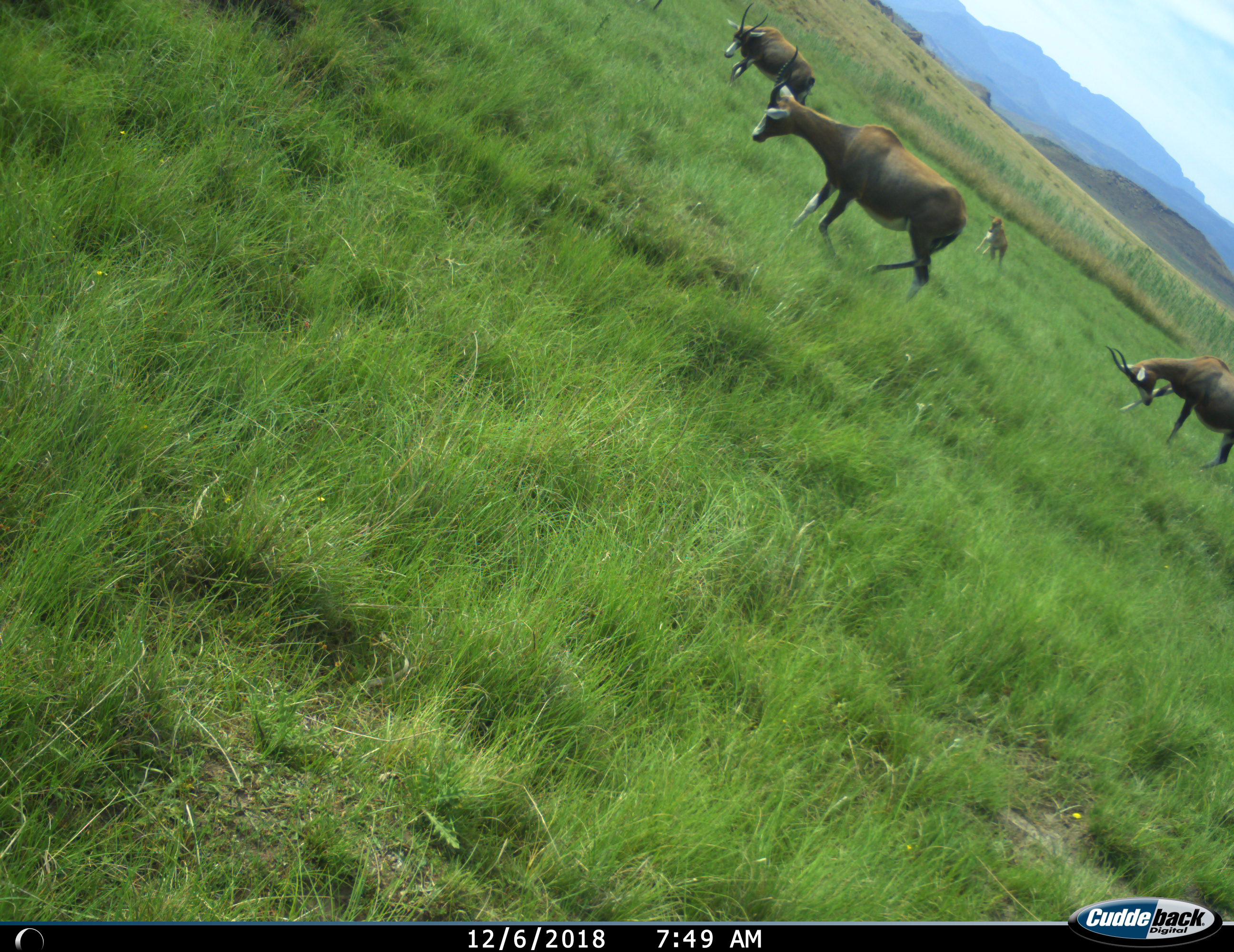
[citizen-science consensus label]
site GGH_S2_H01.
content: unidentified animal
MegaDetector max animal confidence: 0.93